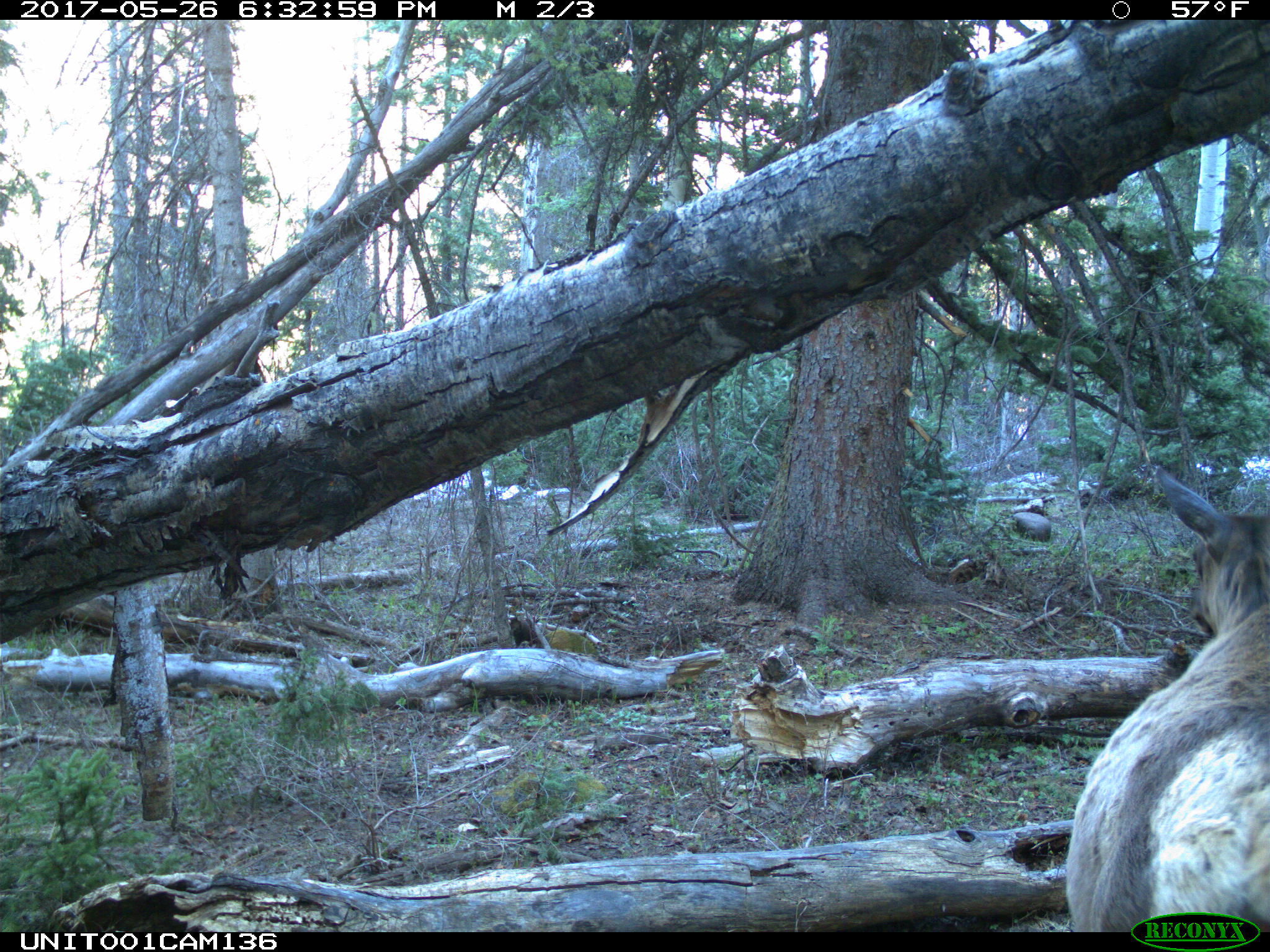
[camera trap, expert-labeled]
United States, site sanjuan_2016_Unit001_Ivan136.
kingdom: Animalia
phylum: Chordata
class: Mammalia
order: Artiodactyla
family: Cervidae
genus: Cervus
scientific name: Cervus elaphus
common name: red deer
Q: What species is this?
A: Cervus elaphus (red deer).